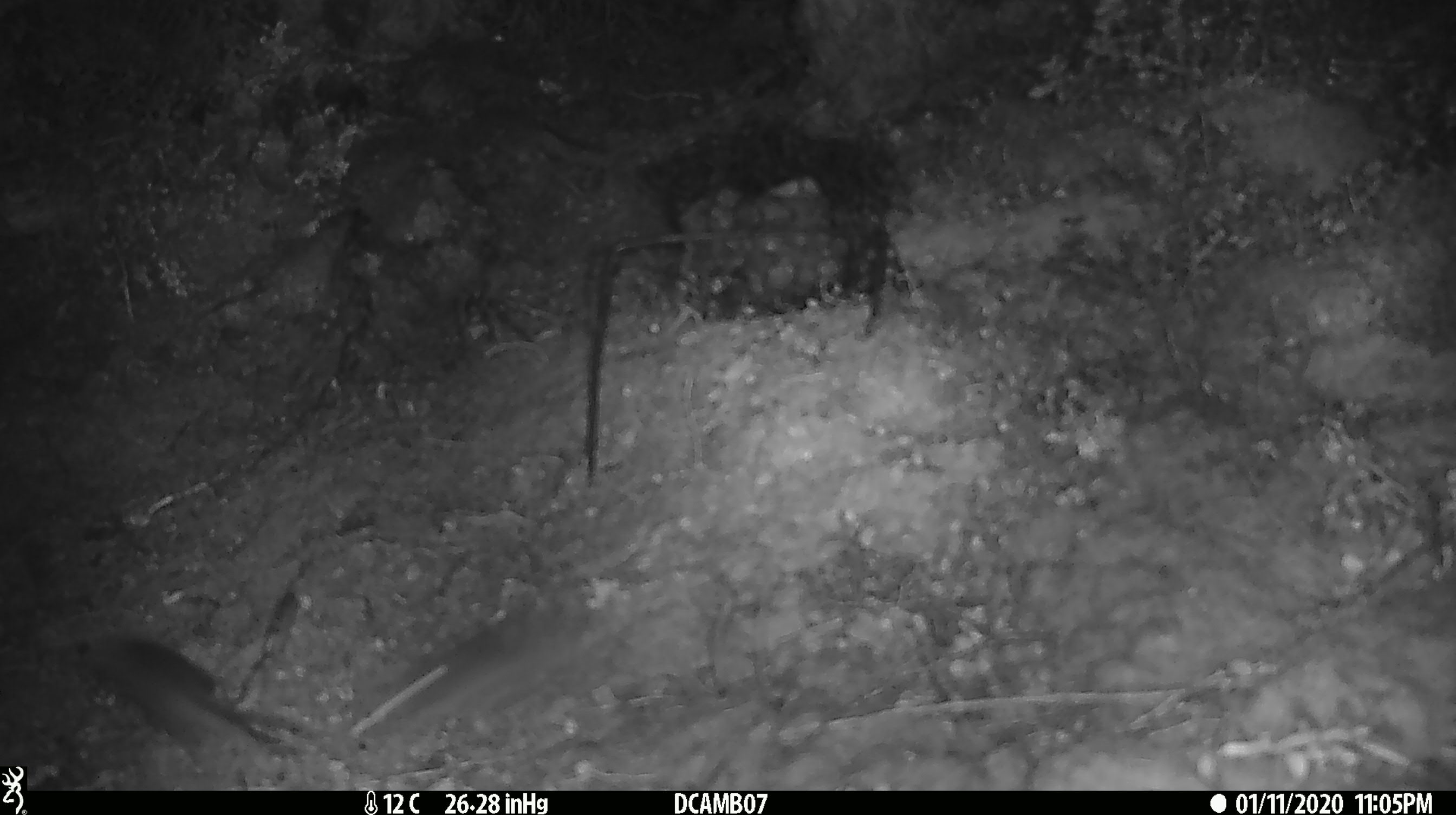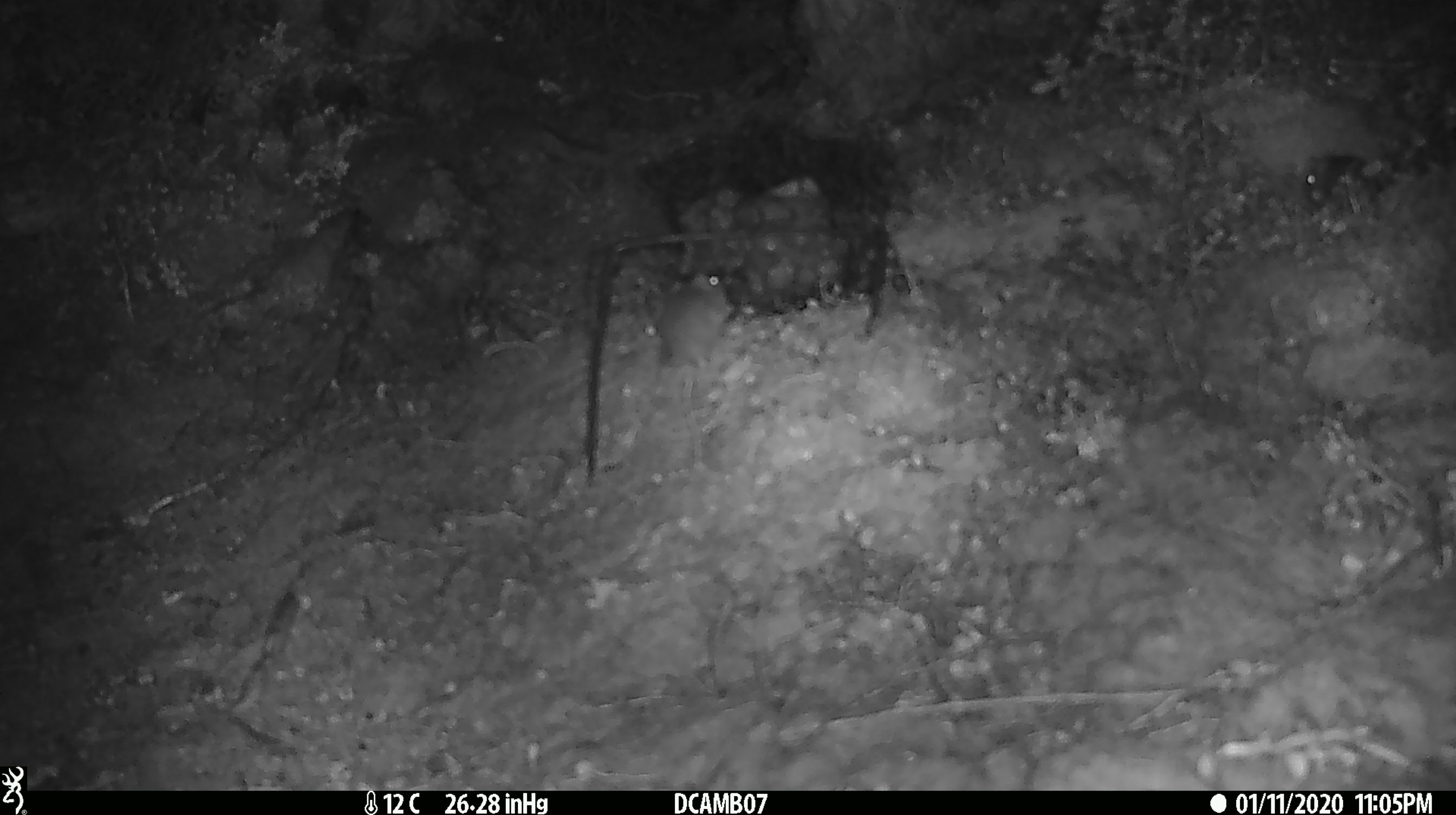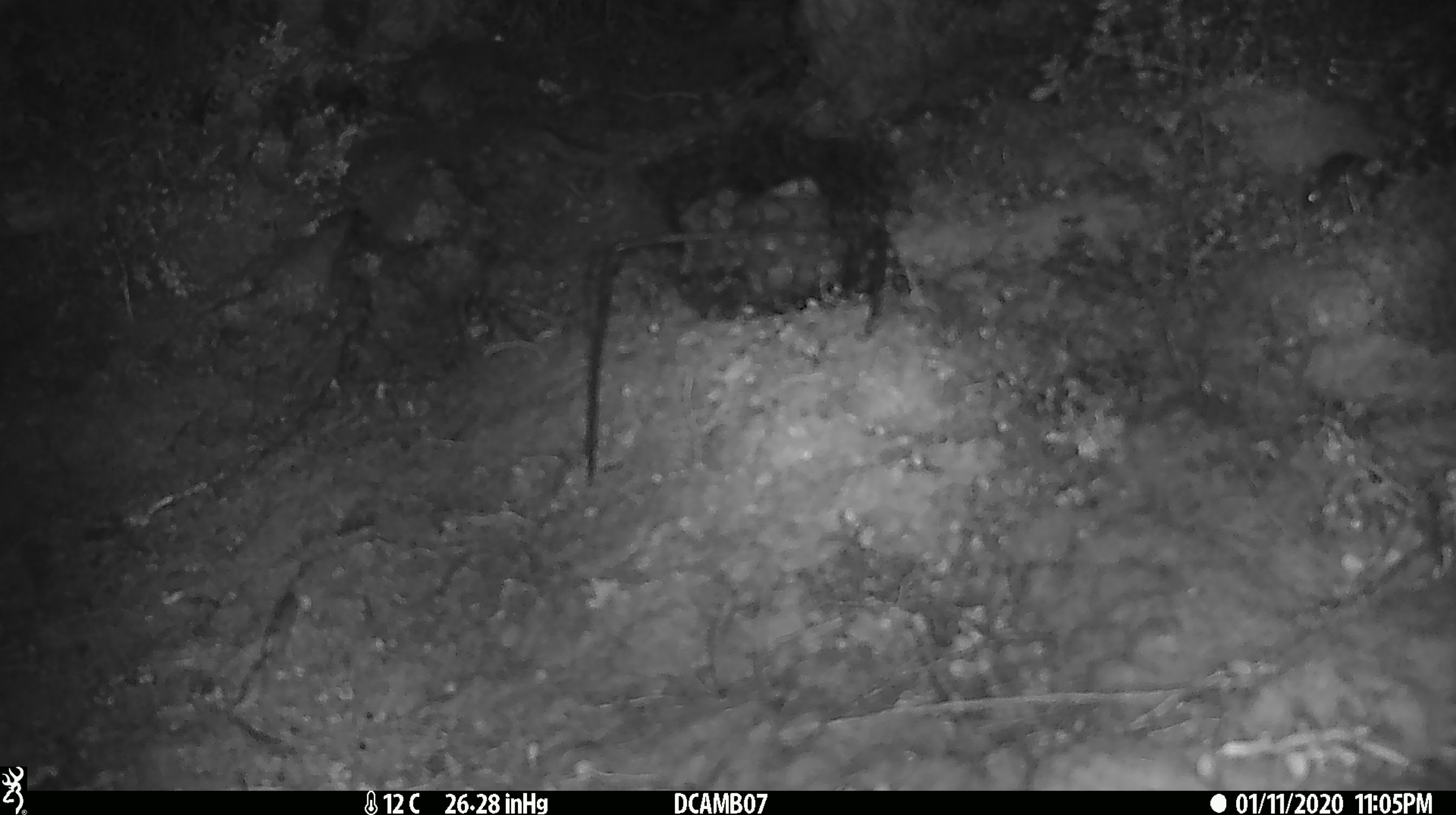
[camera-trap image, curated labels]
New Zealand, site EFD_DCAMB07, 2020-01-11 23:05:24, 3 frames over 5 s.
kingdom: Animalia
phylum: Chordata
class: Mammalia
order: Rodentia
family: Muridae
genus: Mus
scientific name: Mus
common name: mouse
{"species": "mouse (Mus)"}